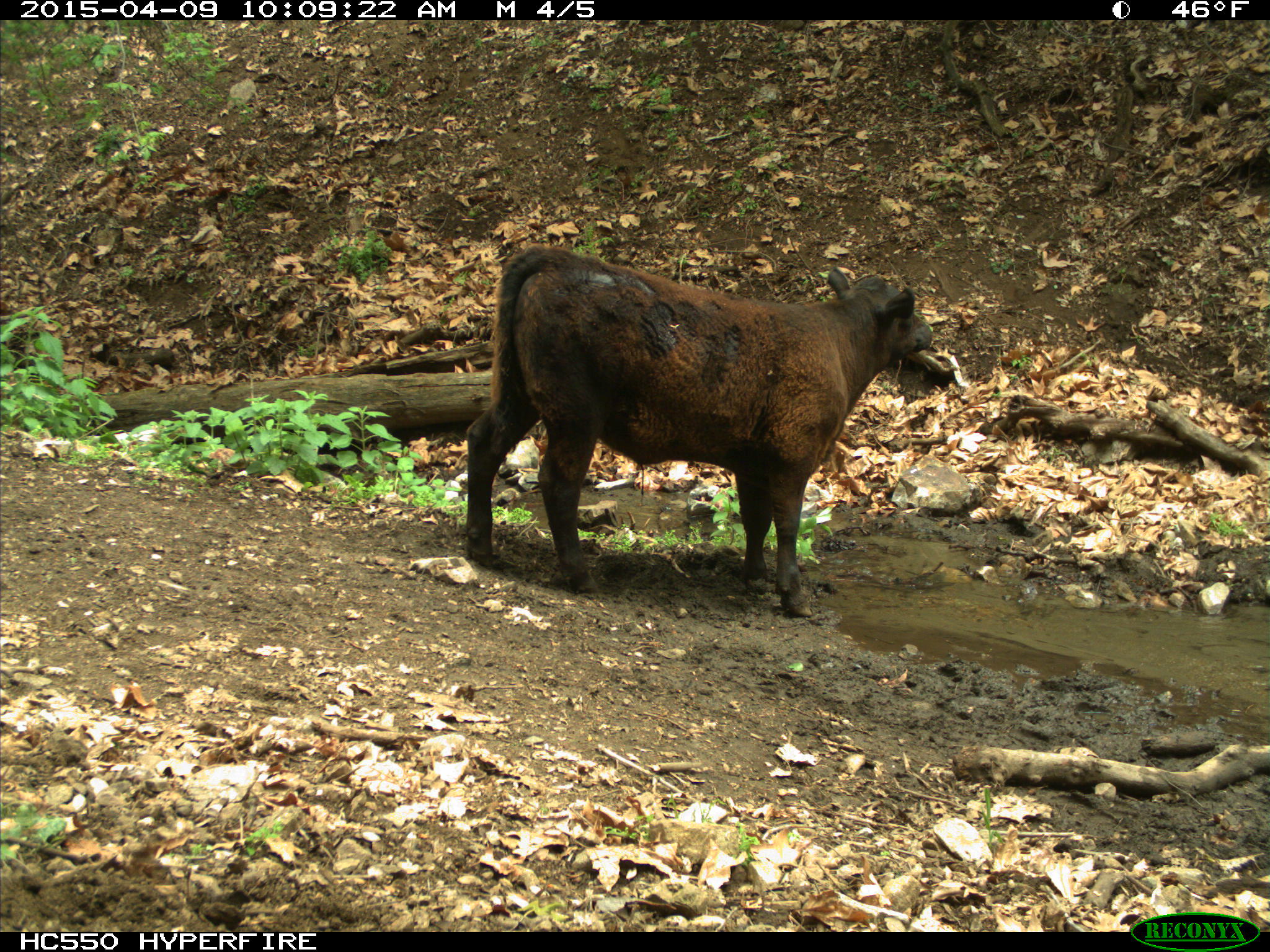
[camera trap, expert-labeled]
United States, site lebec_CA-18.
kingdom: Animalia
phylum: Chordata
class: Mammalia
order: Artiodactyla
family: Bovidae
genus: Bos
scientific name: Bos taurus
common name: domestic cow